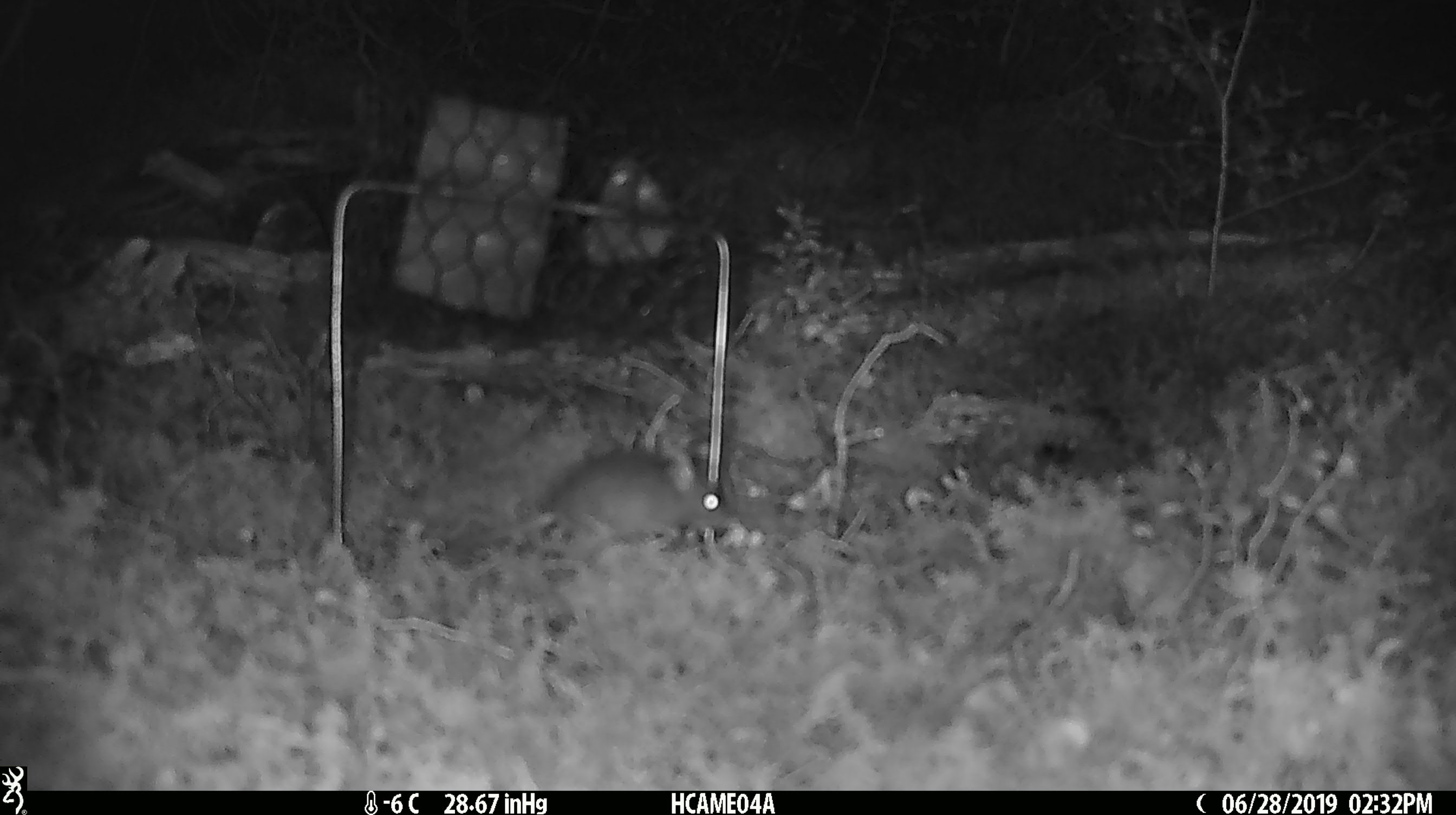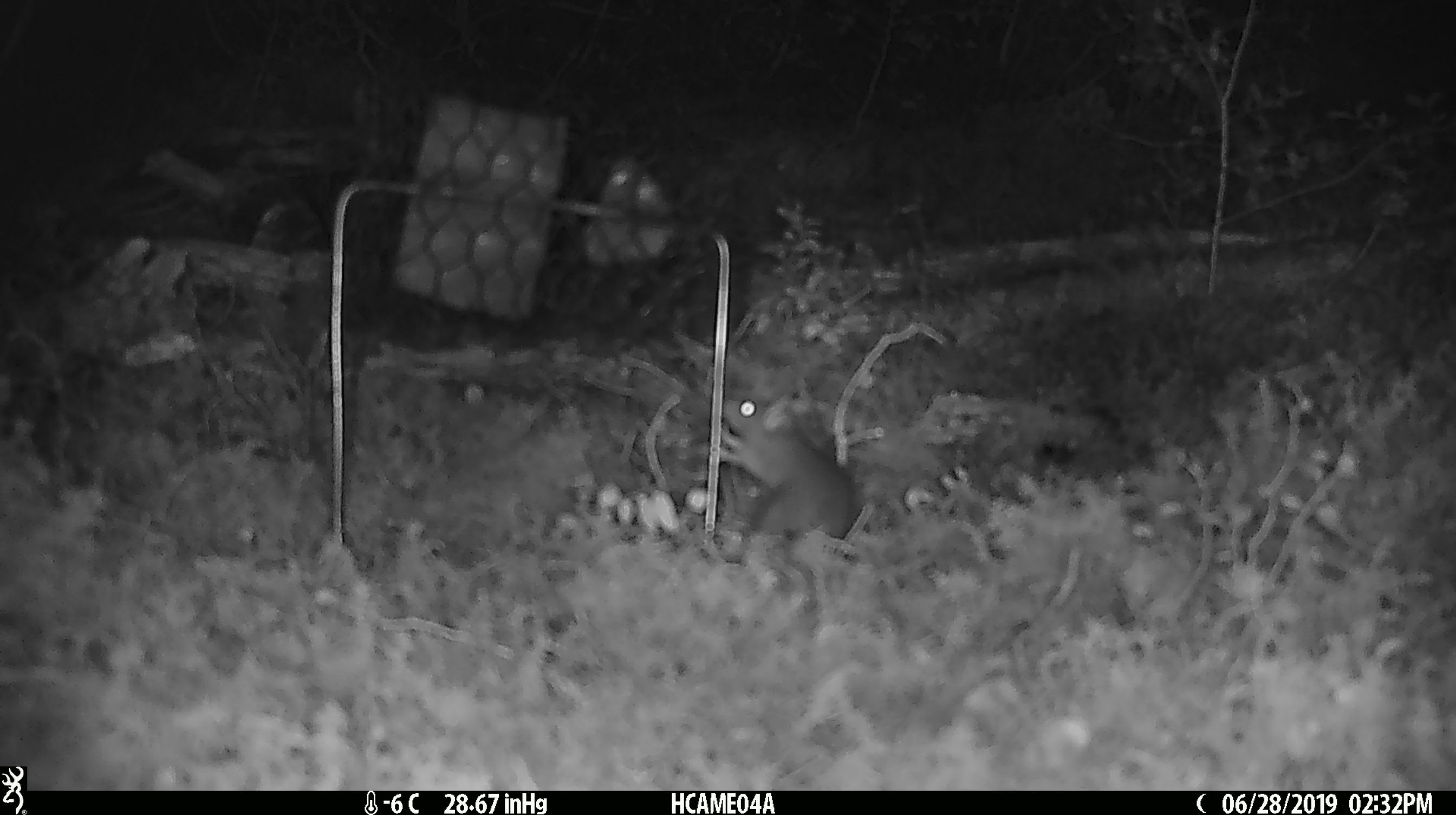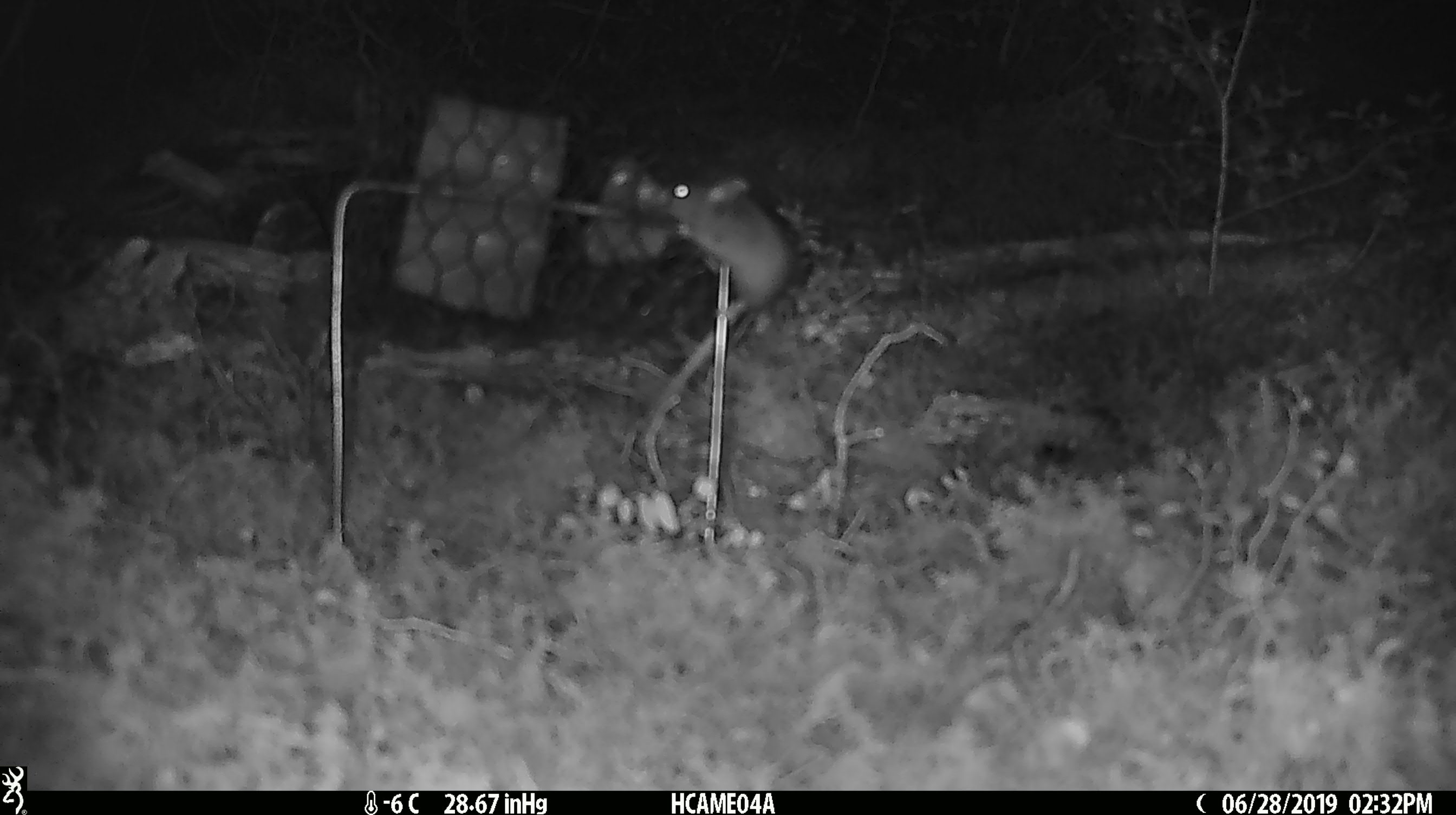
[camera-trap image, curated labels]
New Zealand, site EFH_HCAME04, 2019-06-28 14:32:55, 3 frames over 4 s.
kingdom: Animalia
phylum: Chordata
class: Mammalia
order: Rodentia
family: Muridae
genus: Mus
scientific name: Mus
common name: mouse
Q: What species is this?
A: Mouse (Mus).